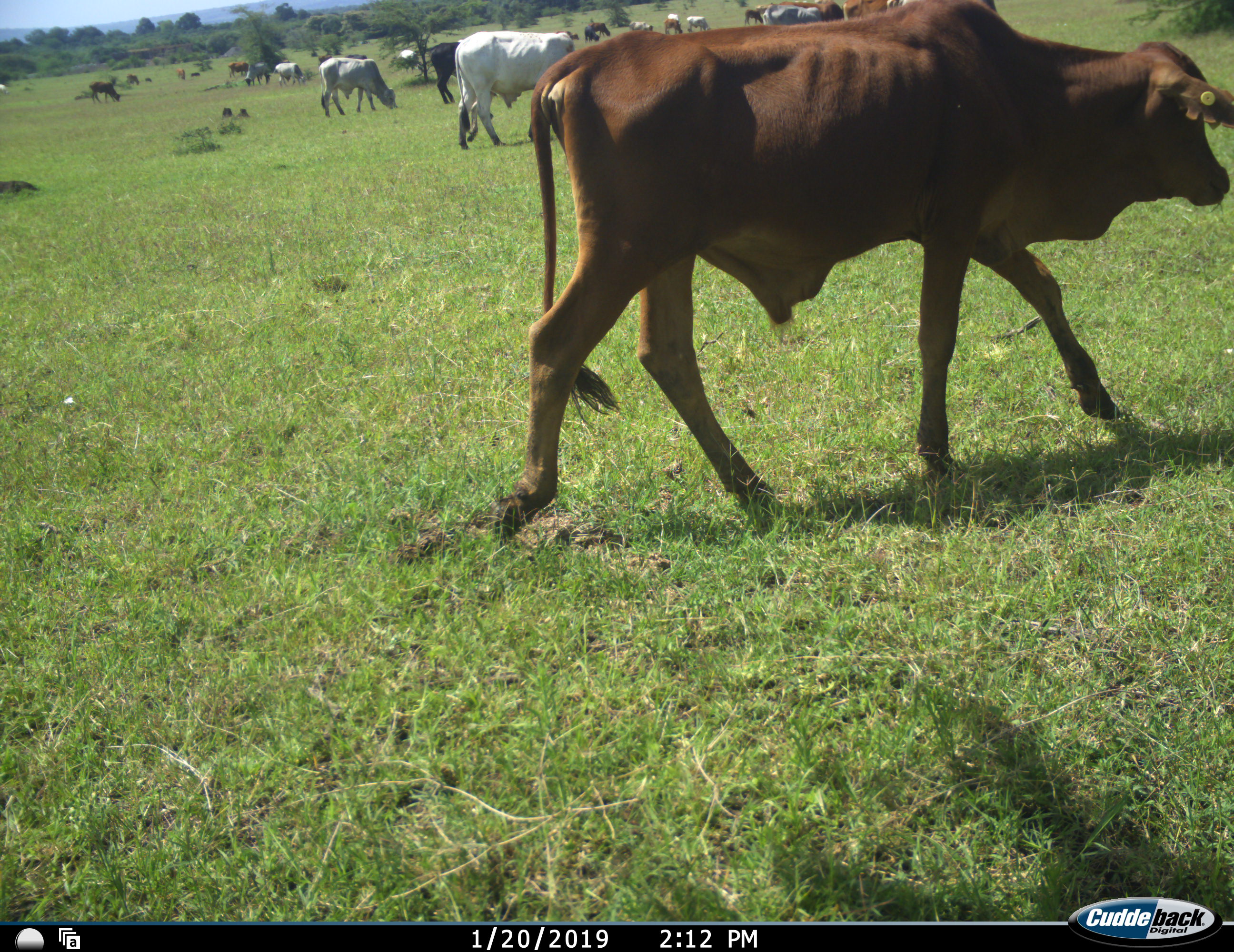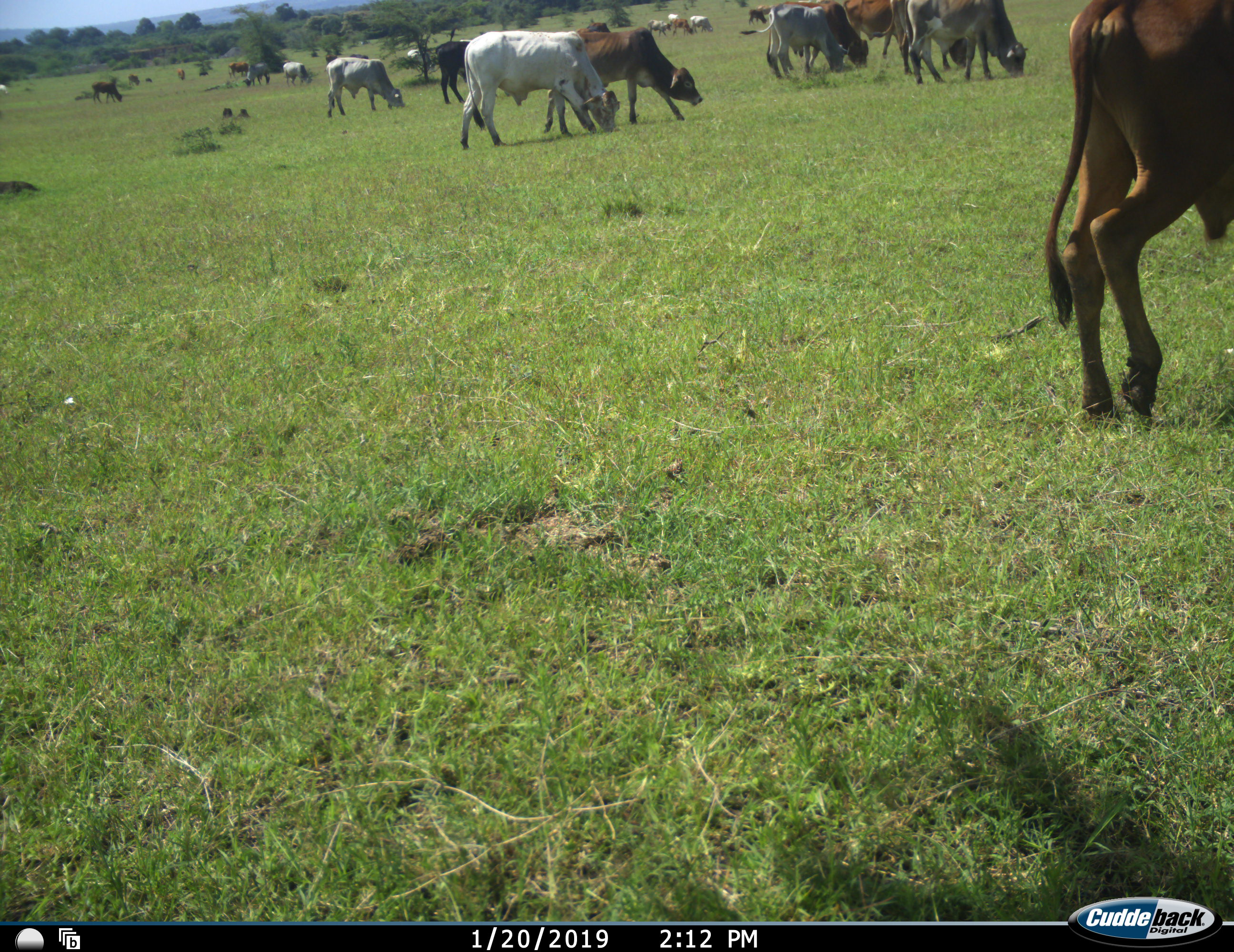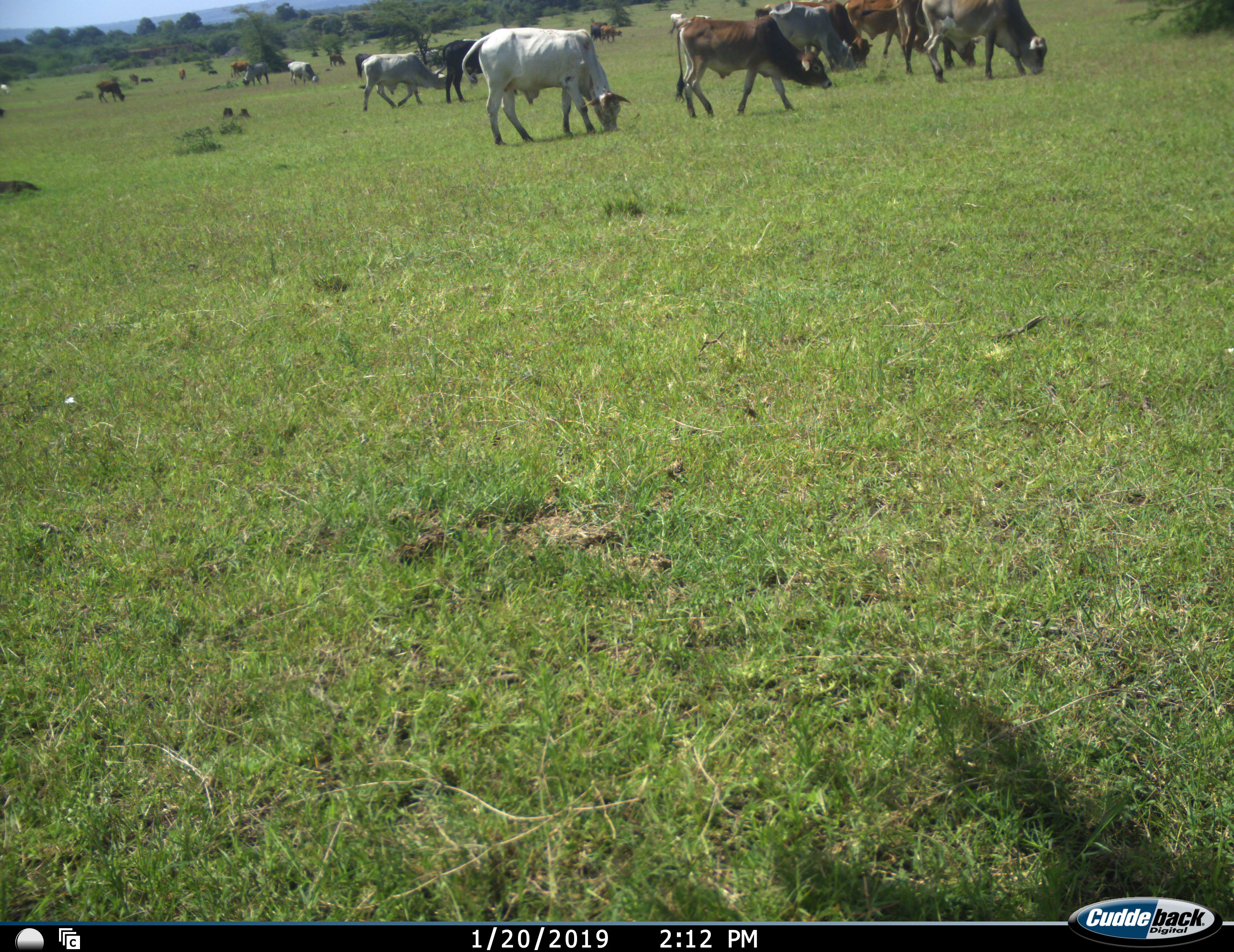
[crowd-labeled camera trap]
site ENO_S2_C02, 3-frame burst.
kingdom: Animalia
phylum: Chordata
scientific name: Vertebrata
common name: domestic animal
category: domesticanimal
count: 11-50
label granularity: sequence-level